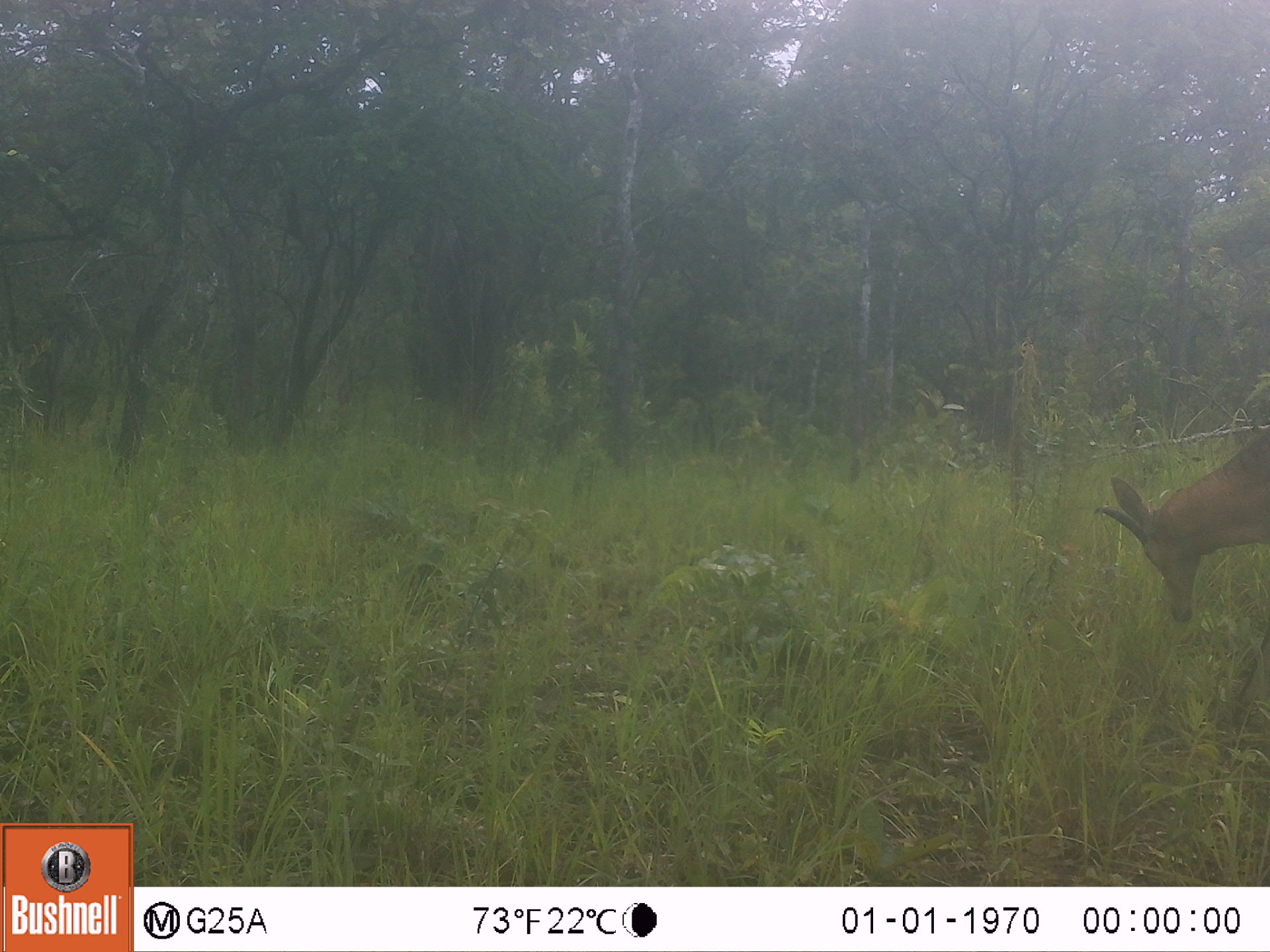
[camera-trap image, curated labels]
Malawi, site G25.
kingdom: Animalia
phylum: Chordata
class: Mammalia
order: Artiodactyla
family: Bovidae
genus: Redunca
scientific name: Redunca arundinum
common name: southern reedbuck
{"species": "southern reedbuck (Redunca arundinum)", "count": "1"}